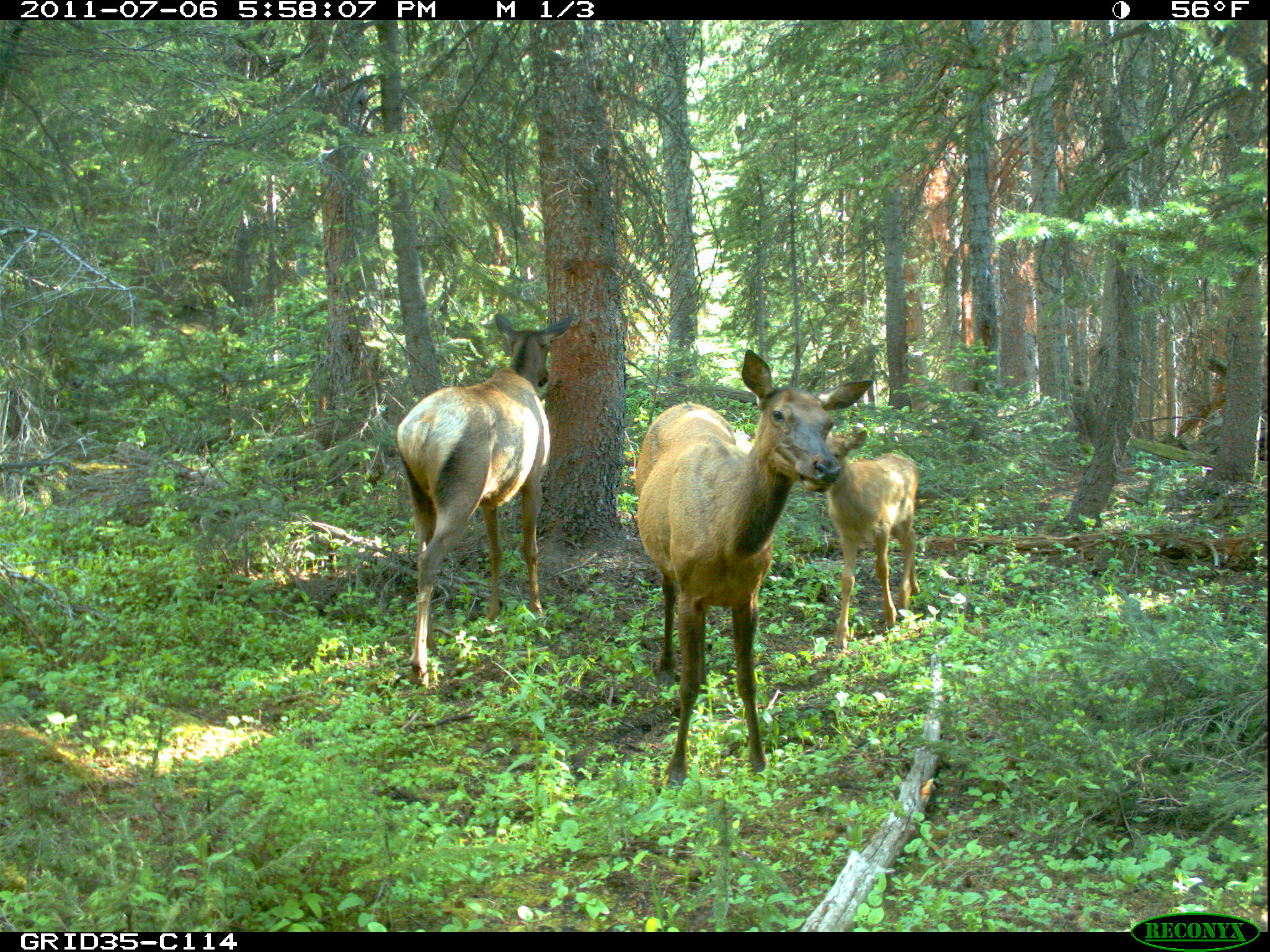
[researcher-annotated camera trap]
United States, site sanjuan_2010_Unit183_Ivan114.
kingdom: Animalia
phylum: Chordata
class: Mammalia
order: Artiodactyla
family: Cervidae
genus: Cervus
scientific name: Cervus elaphus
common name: red deer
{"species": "Cervus elaphus (red deer)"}